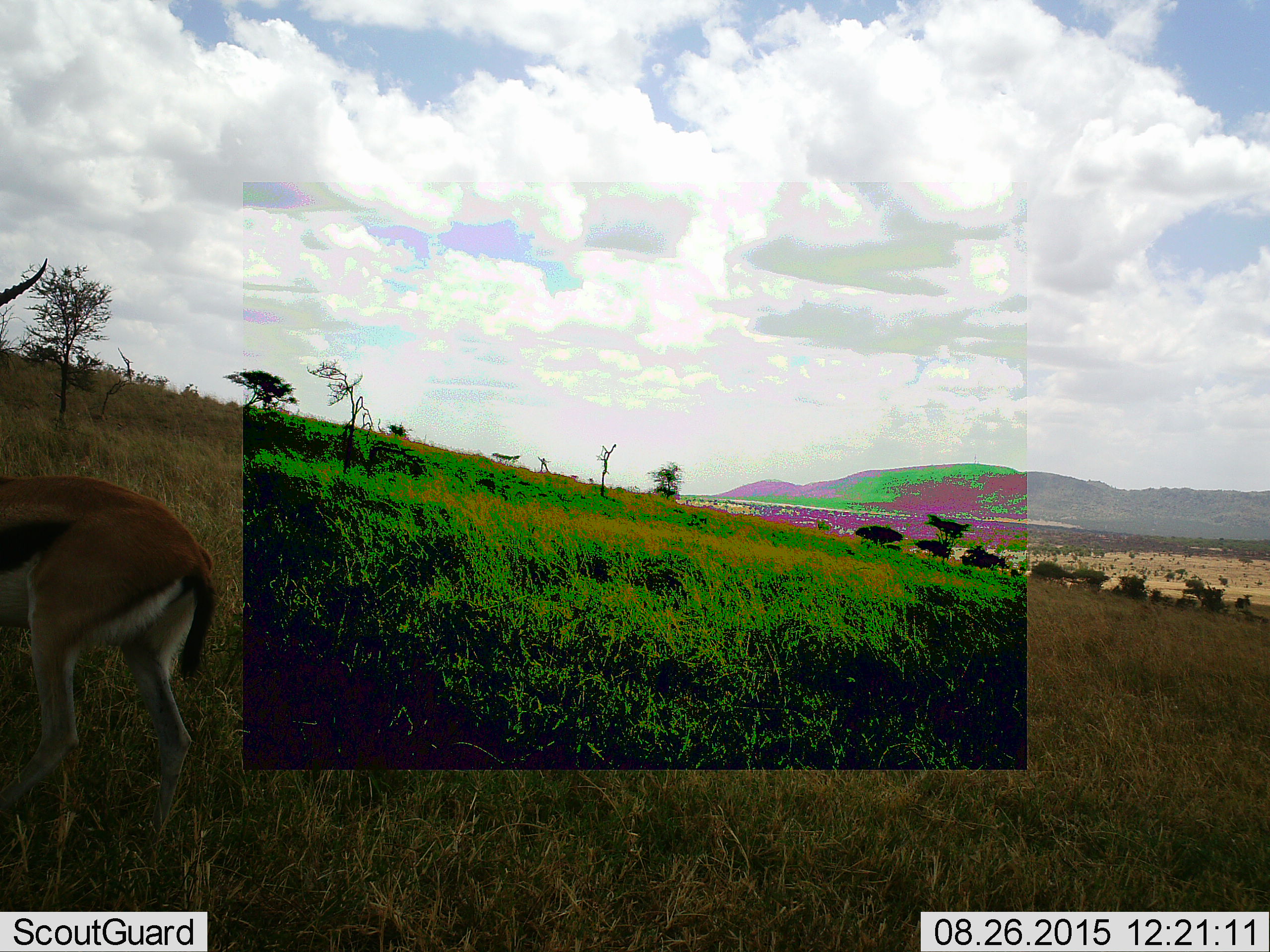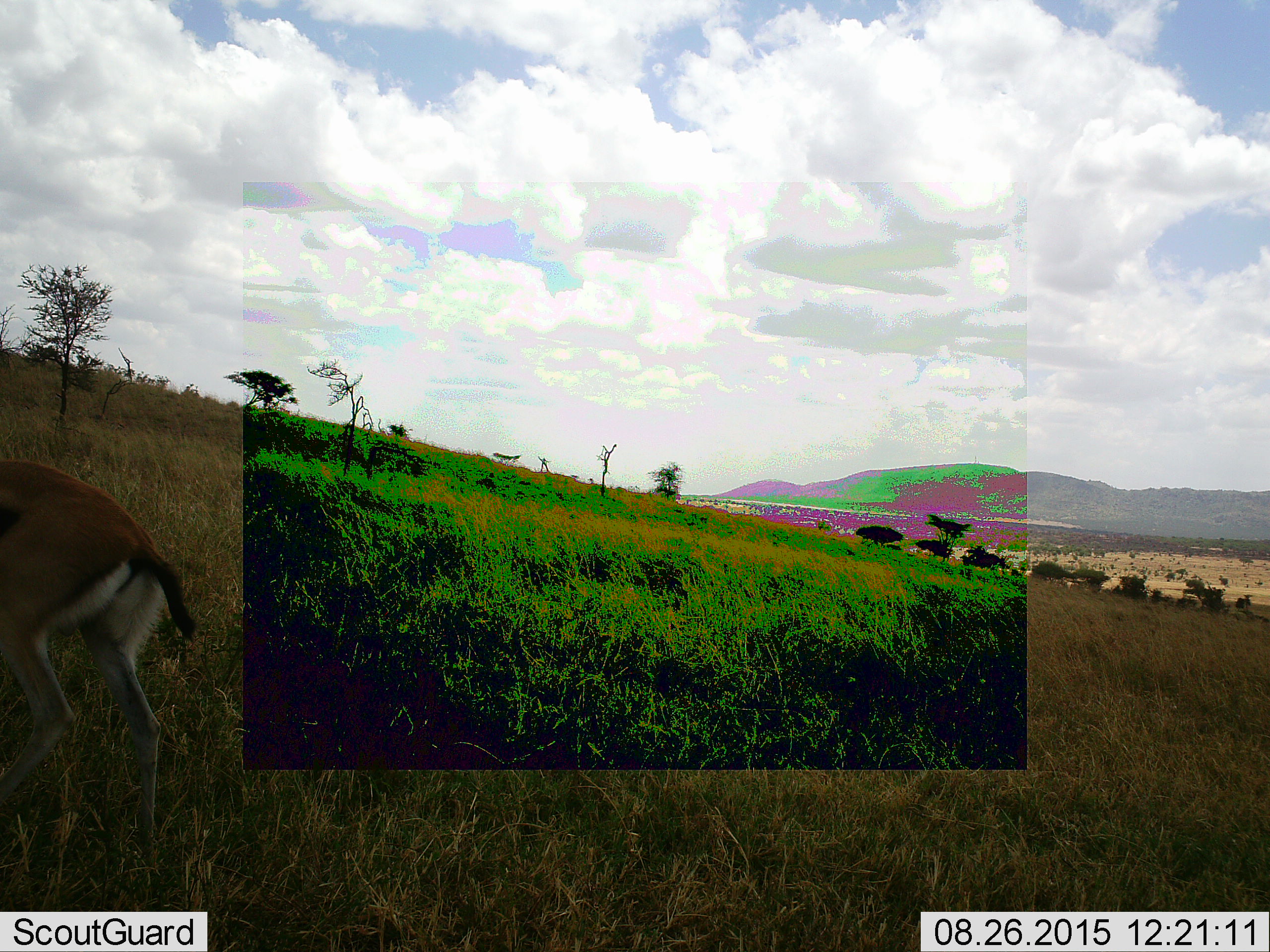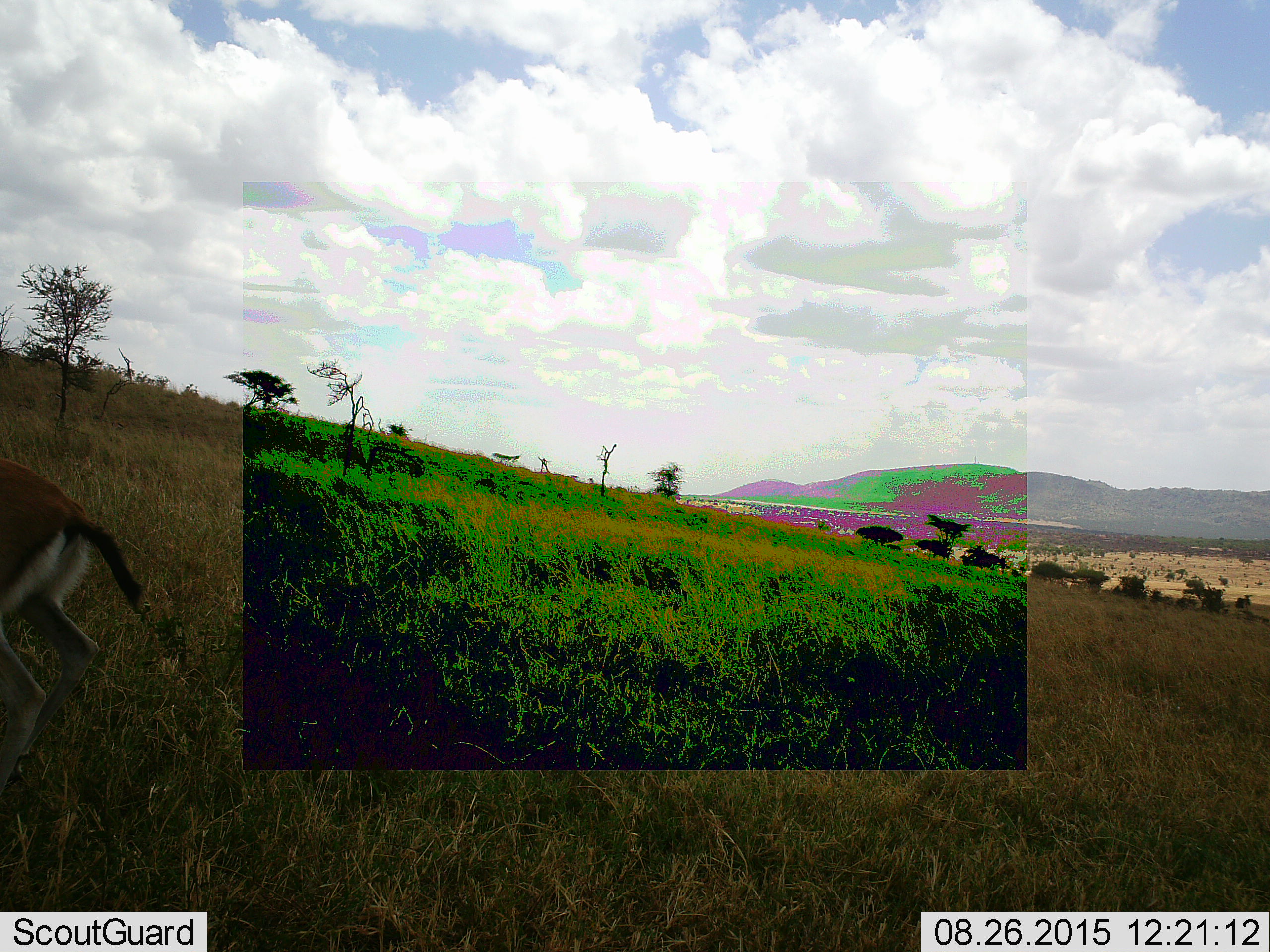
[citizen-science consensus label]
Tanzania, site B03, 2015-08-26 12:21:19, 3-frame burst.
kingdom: Animalia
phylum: Chordata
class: Mammalia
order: Artiodactyla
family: Bovidae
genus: Eudorcas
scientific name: Eudorcas thomsonii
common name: thomson's gazelle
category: gazellethomsons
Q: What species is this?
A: Gazellethomsons (thomson's gazelle) (Eudorcas thomsonii).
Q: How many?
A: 1.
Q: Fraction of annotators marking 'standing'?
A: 47%.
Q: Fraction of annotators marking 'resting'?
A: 0%.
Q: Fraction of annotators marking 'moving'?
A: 53%.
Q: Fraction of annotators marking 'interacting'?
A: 0%.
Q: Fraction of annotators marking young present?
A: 0%.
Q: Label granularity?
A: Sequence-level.